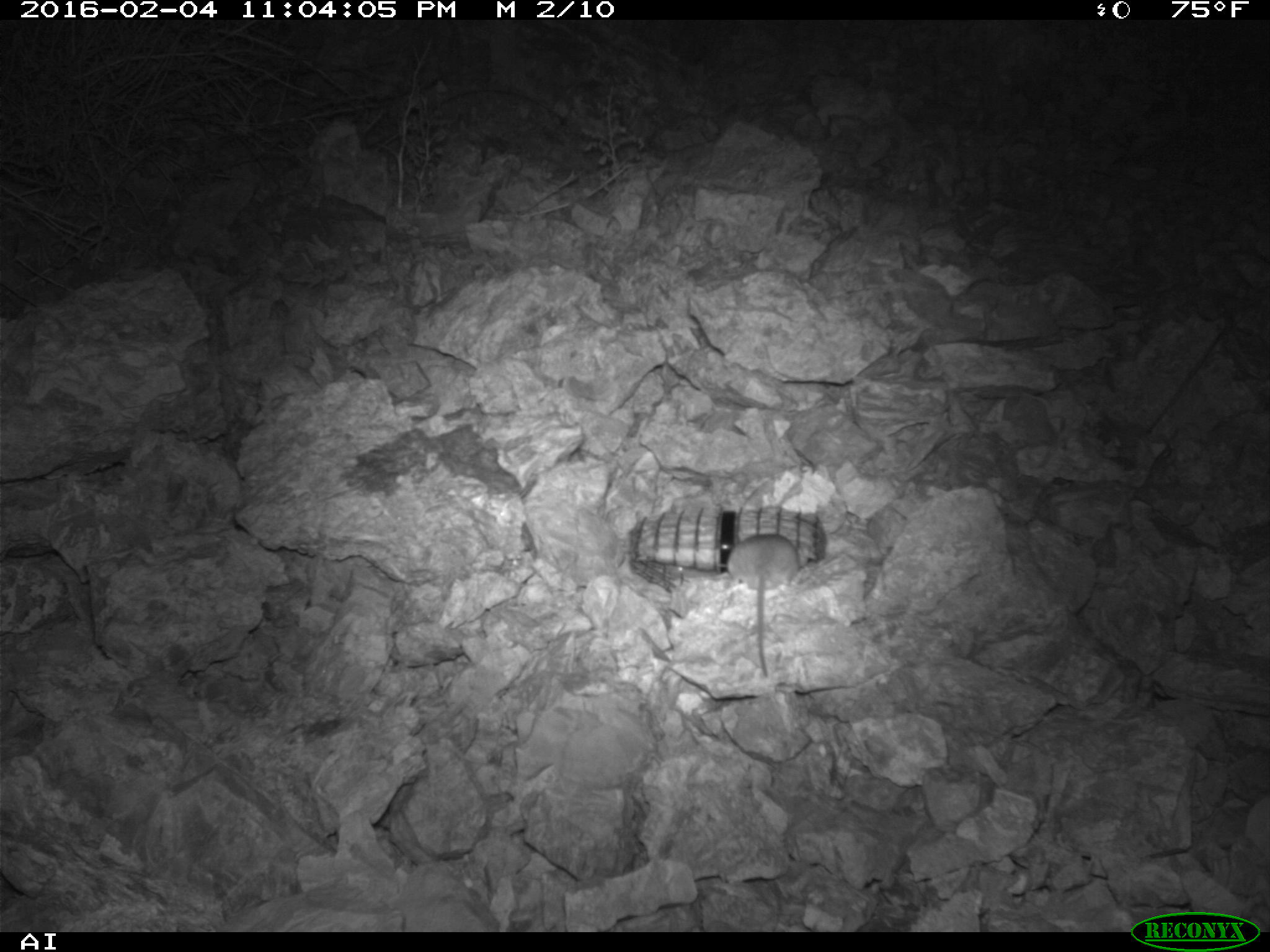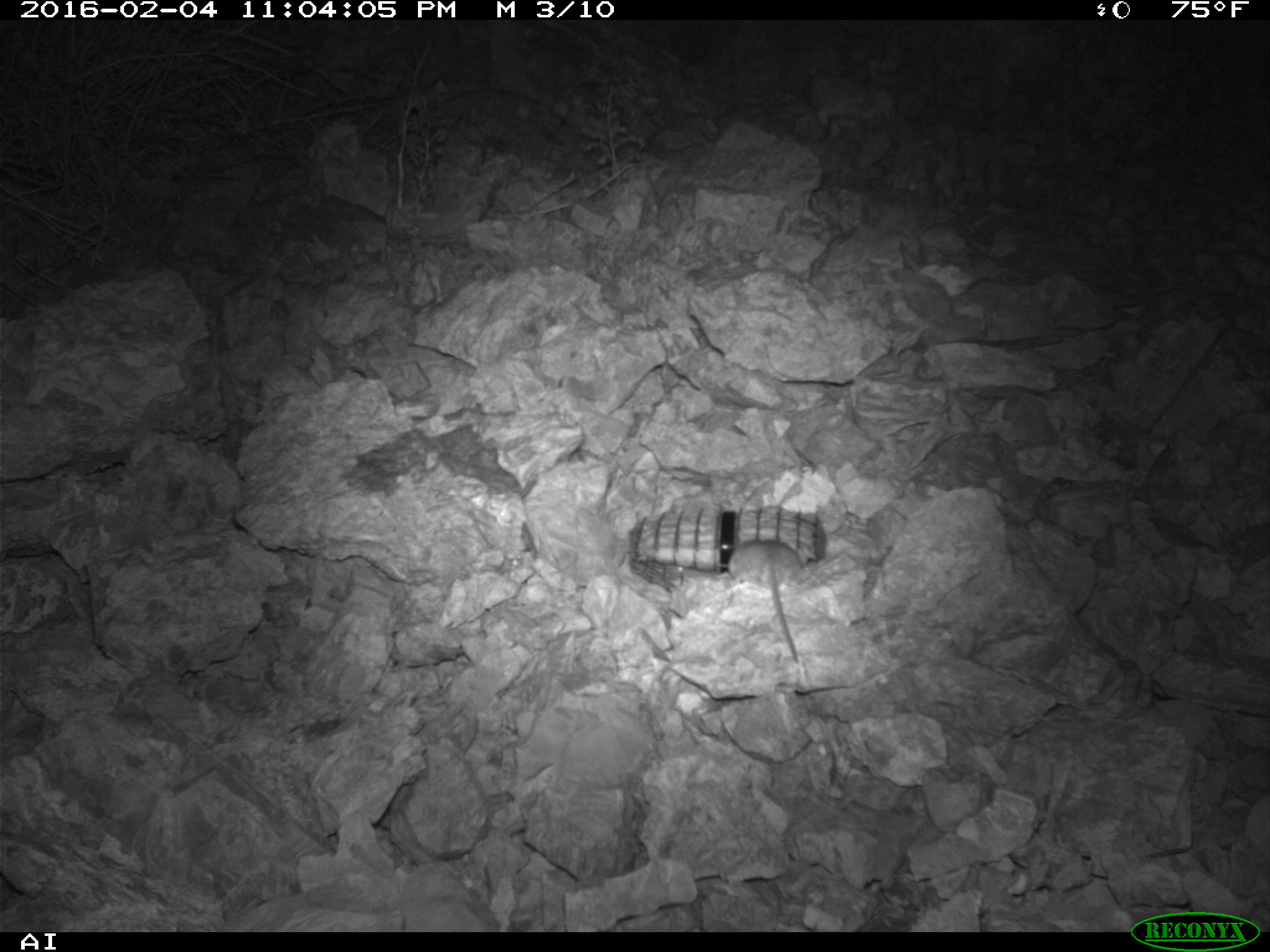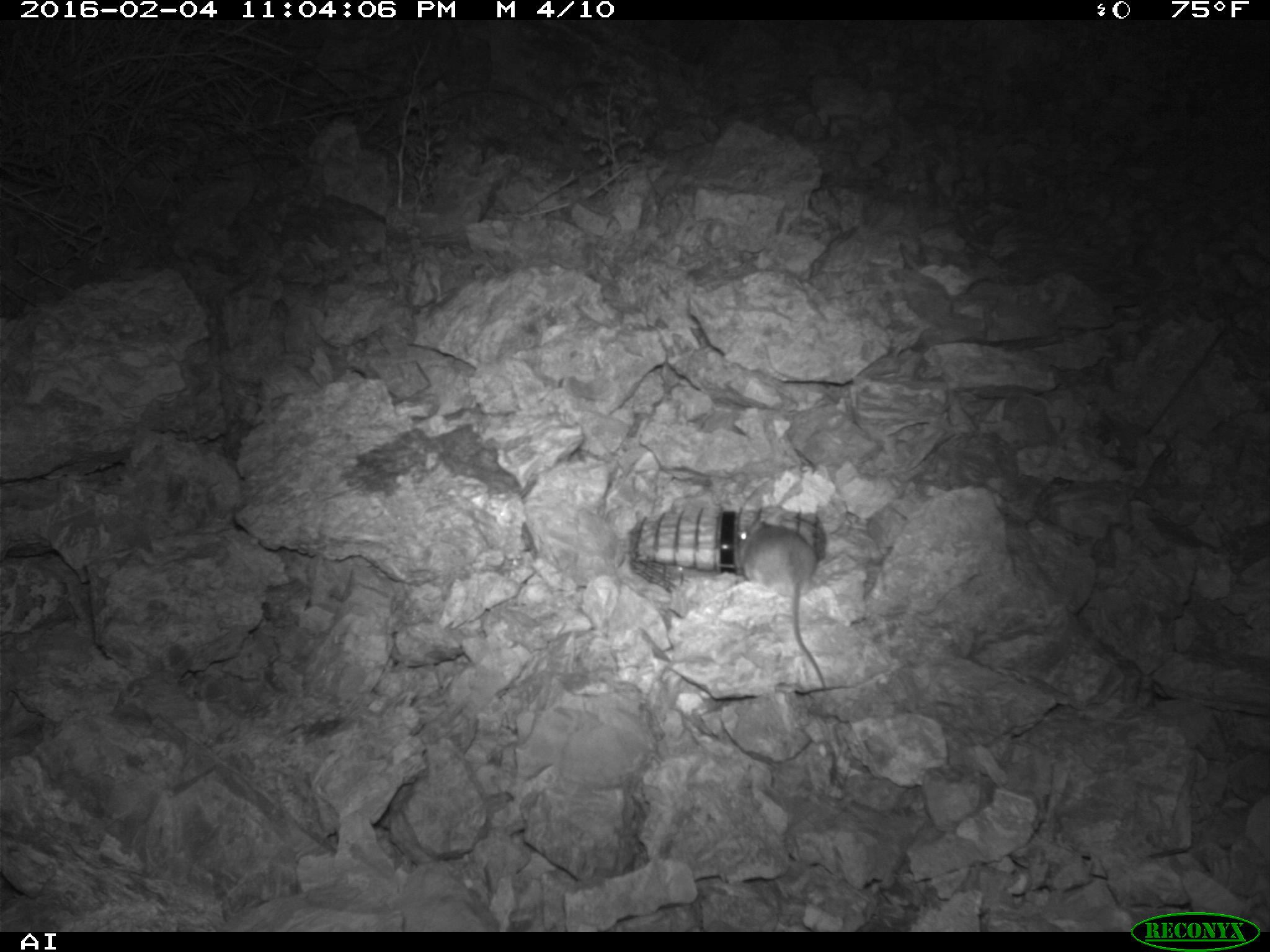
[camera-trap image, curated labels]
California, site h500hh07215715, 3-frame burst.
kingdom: Animalia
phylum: Chordata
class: Mammalia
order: Rodentia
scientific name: Rodentia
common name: rodent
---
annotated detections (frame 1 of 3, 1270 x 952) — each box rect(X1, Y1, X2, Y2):
rodent: rect(722, 533, 801, 679)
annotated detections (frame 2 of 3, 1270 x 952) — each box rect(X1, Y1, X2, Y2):
rodent: rect(727, 539, 802, 662)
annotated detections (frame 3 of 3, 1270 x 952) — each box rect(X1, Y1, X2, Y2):
rodent: rect(739, 519, 825, 689)